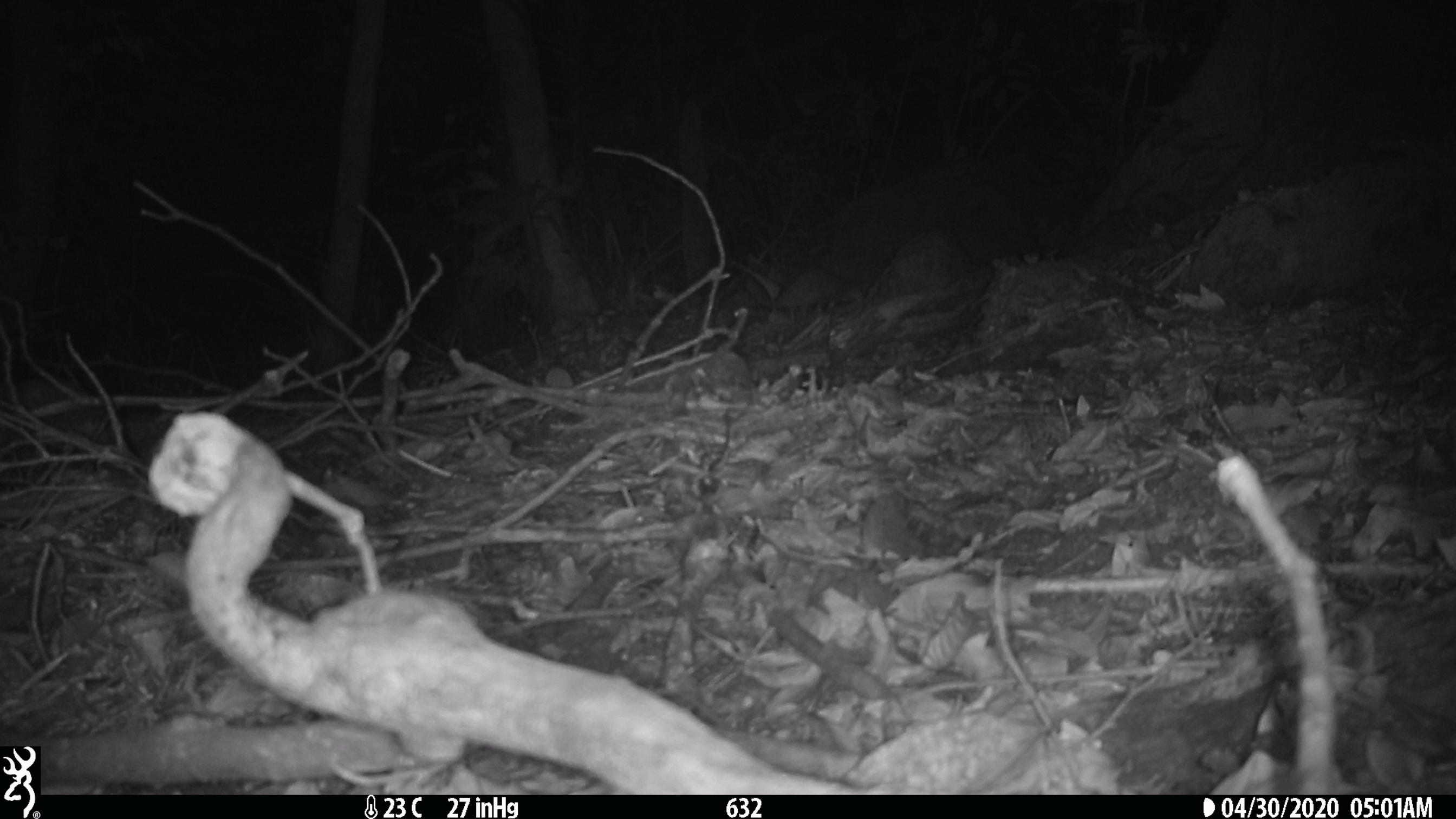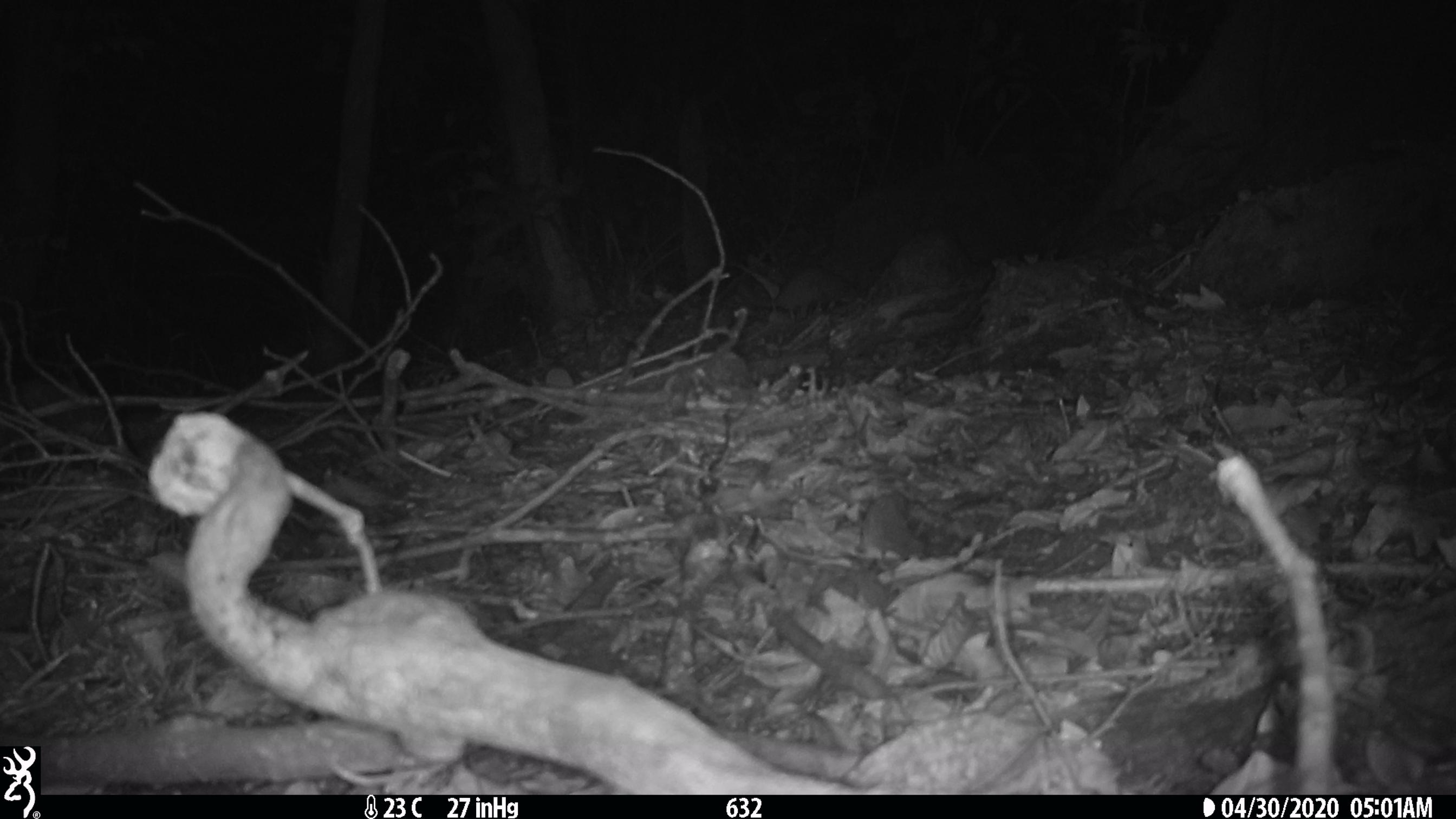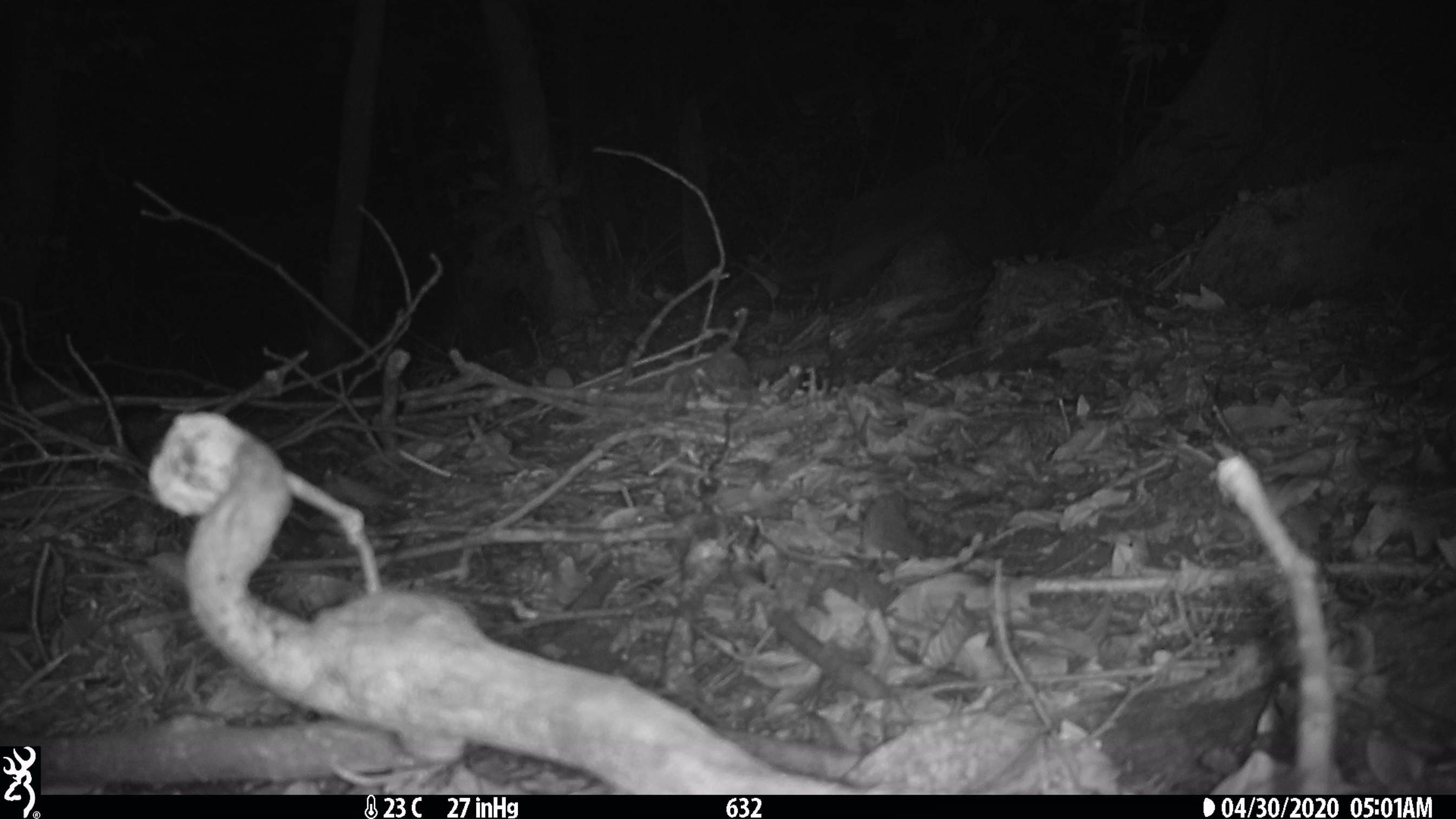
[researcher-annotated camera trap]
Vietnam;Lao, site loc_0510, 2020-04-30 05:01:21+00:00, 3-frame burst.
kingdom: Animalia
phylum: Chordata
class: Mammalia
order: Carnivora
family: Mustelidae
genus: Melogale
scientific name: Melogale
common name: ferret badger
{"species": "ferret badger (Melogale)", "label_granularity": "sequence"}